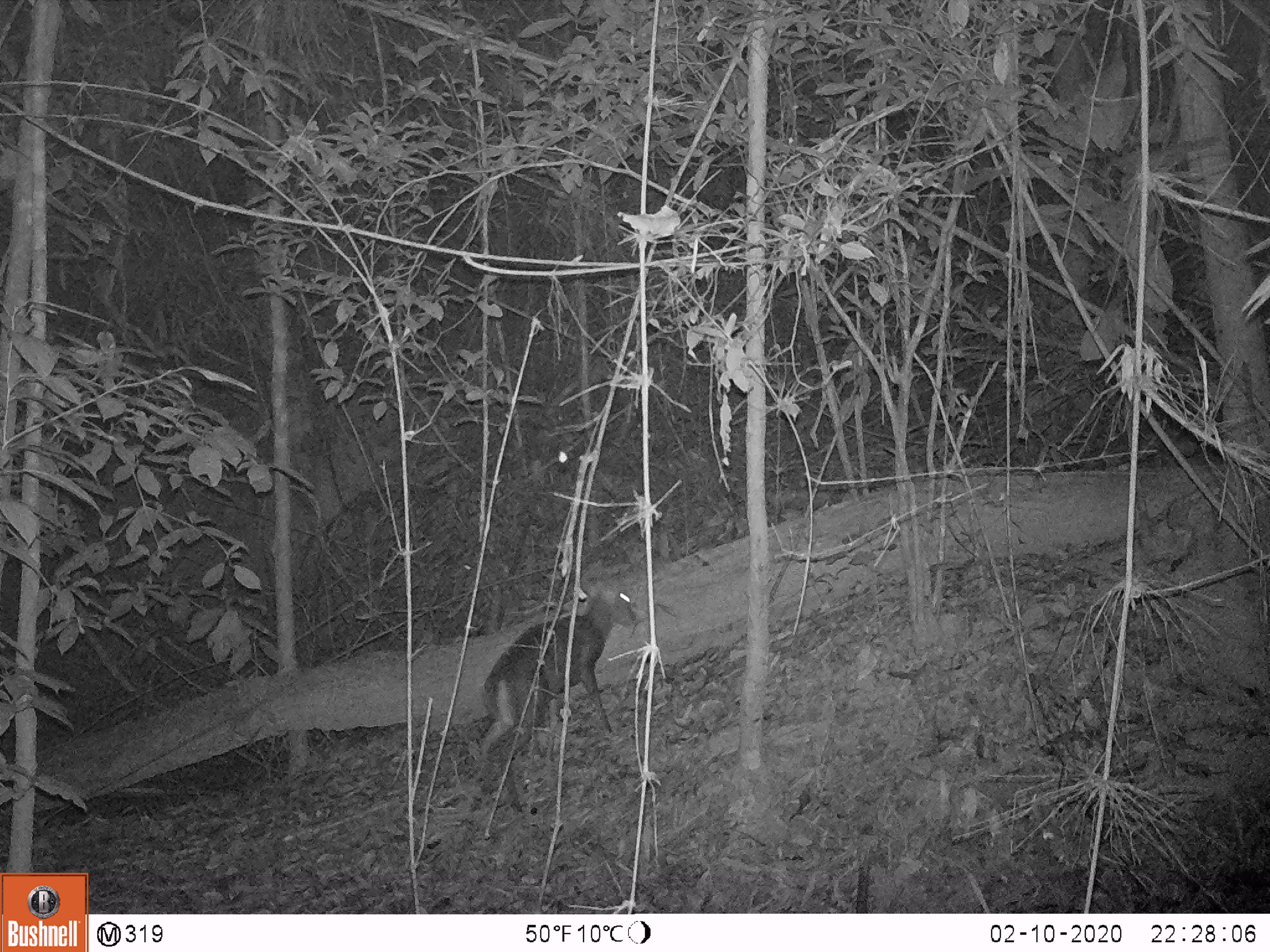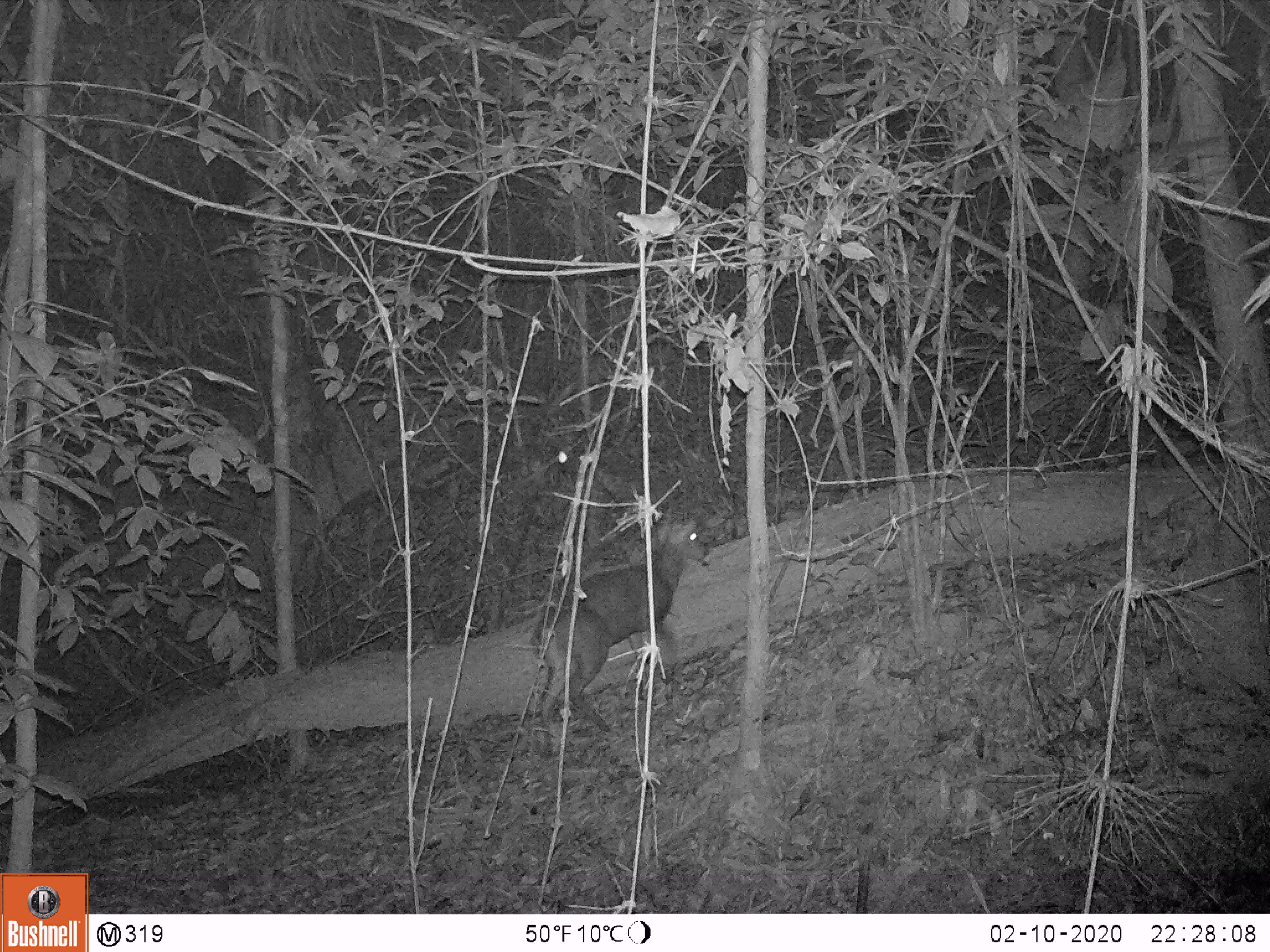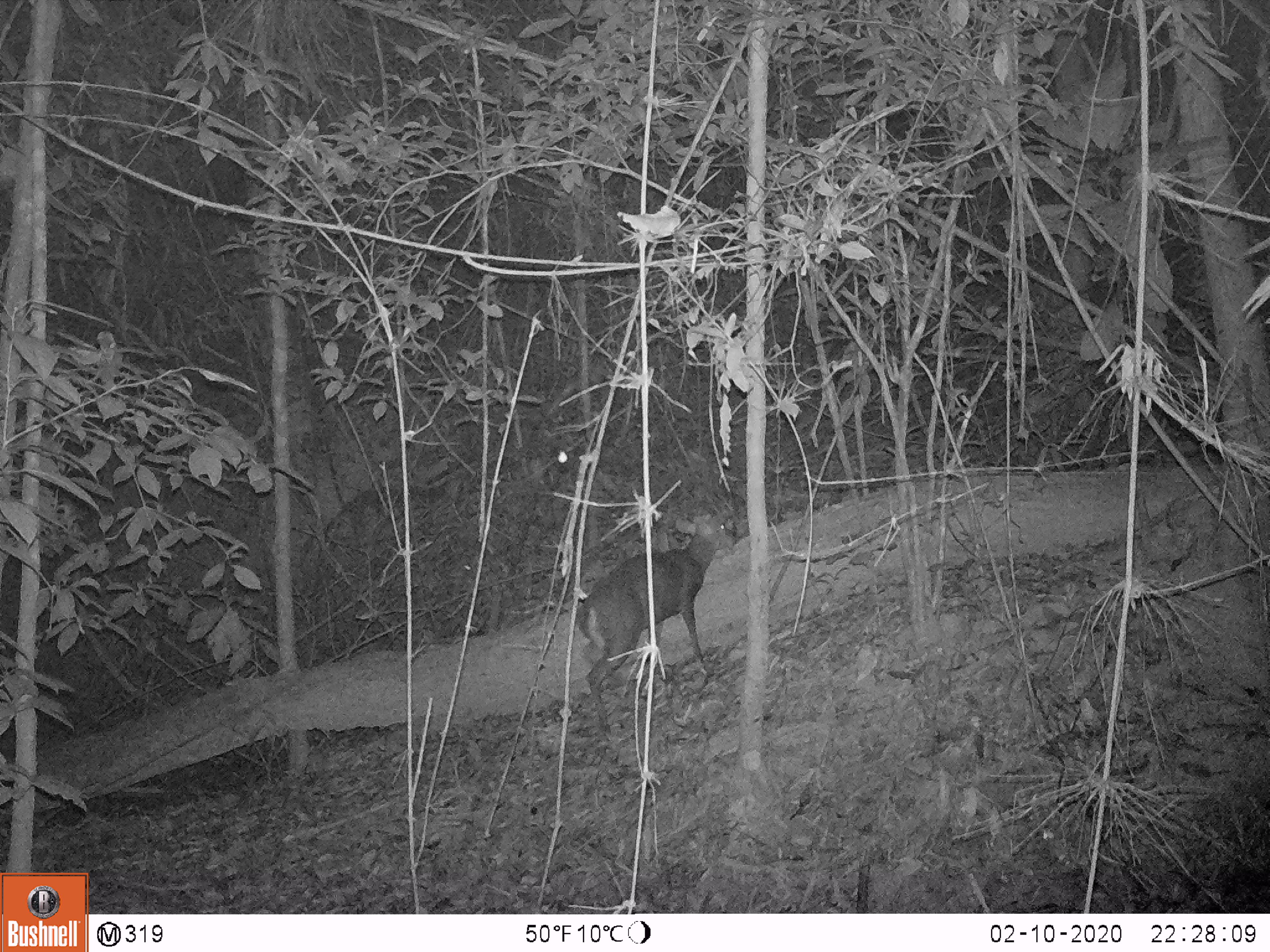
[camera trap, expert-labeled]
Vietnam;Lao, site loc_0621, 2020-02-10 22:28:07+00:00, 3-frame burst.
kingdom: Animalia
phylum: Chordata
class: Mammalia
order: Artiodactyla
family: Cervidae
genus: Muntiacus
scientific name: Muntiacus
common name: muntjacs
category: unidentified muntjac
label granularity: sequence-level